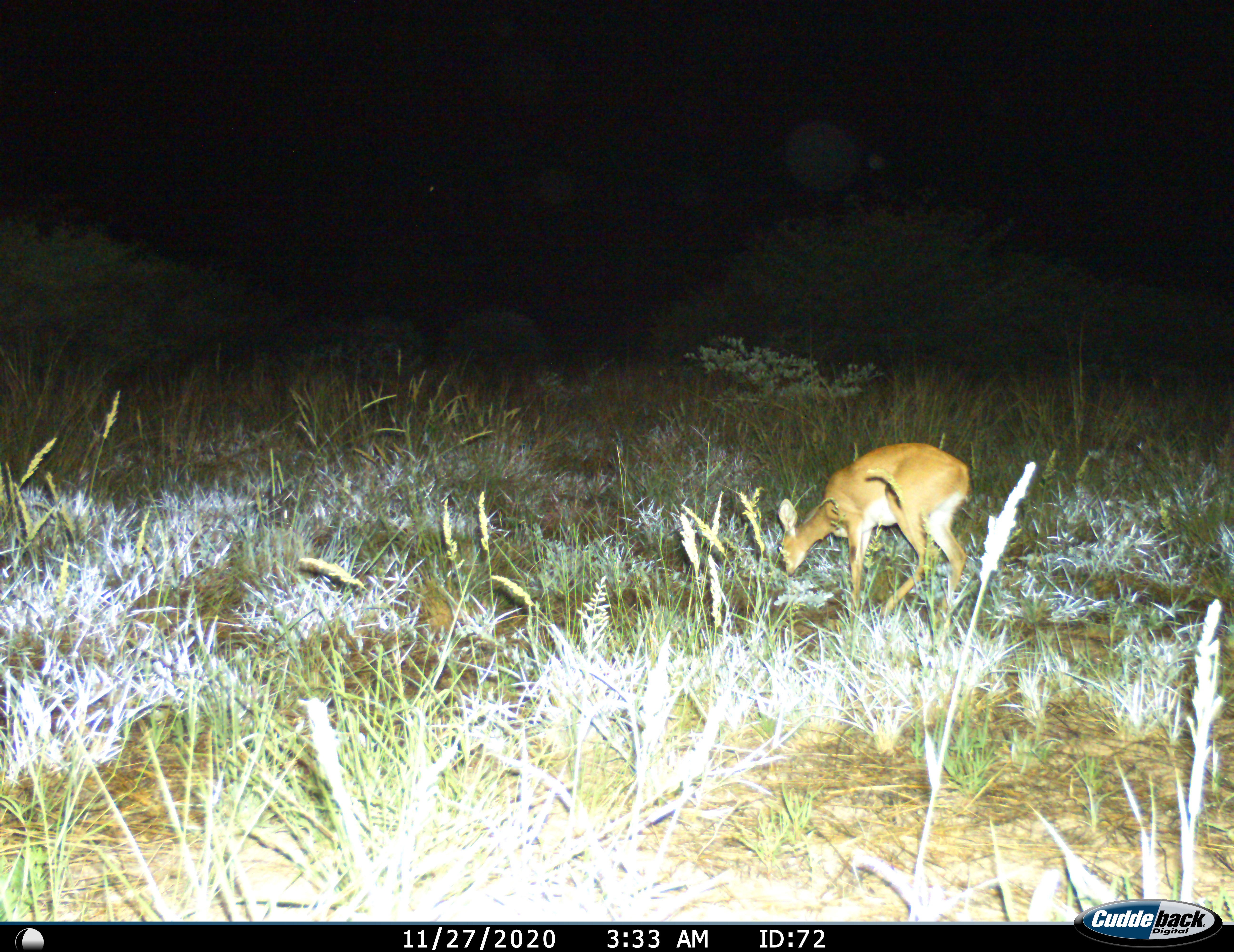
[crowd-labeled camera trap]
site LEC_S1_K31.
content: unidentified animal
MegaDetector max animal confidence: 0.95